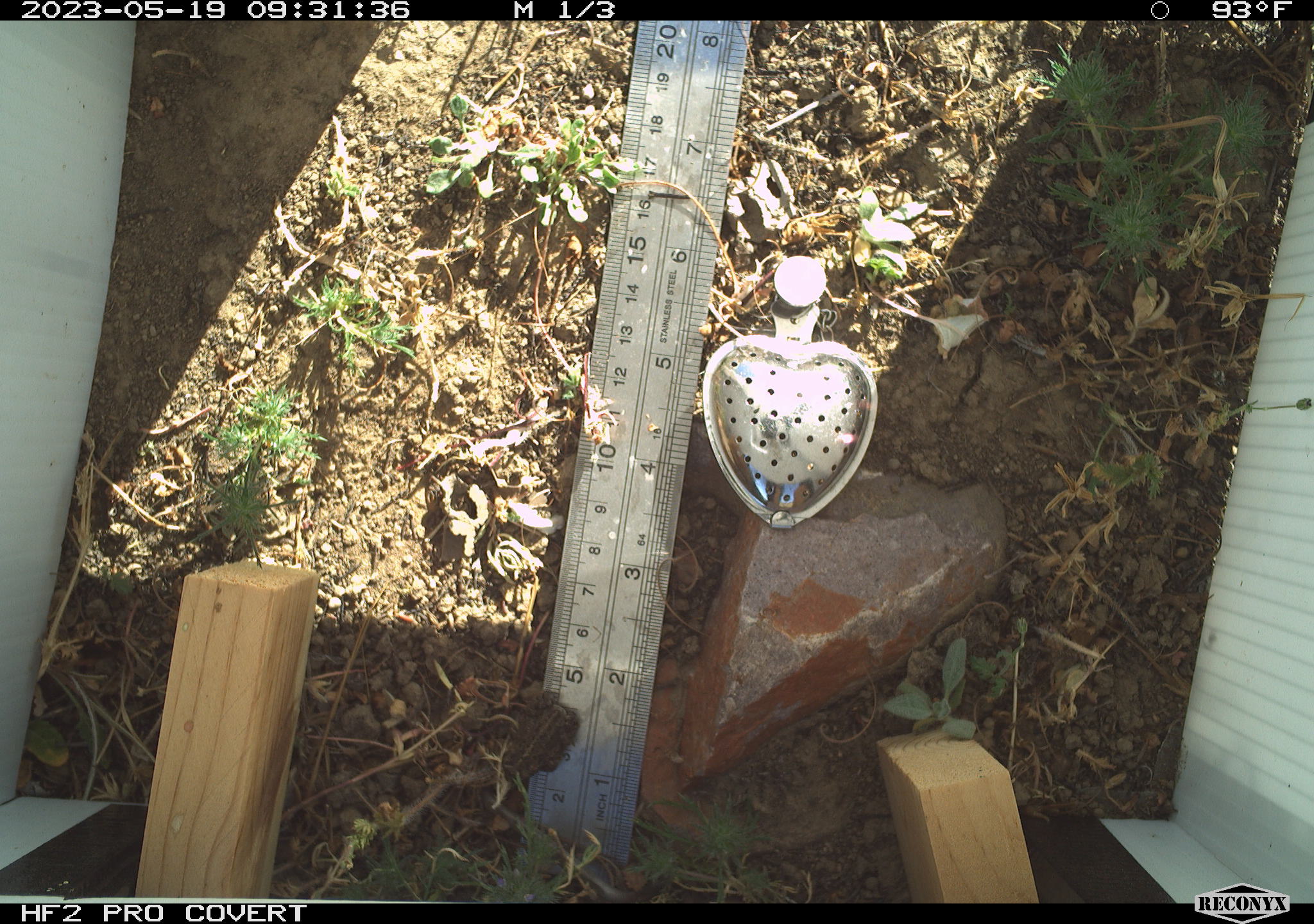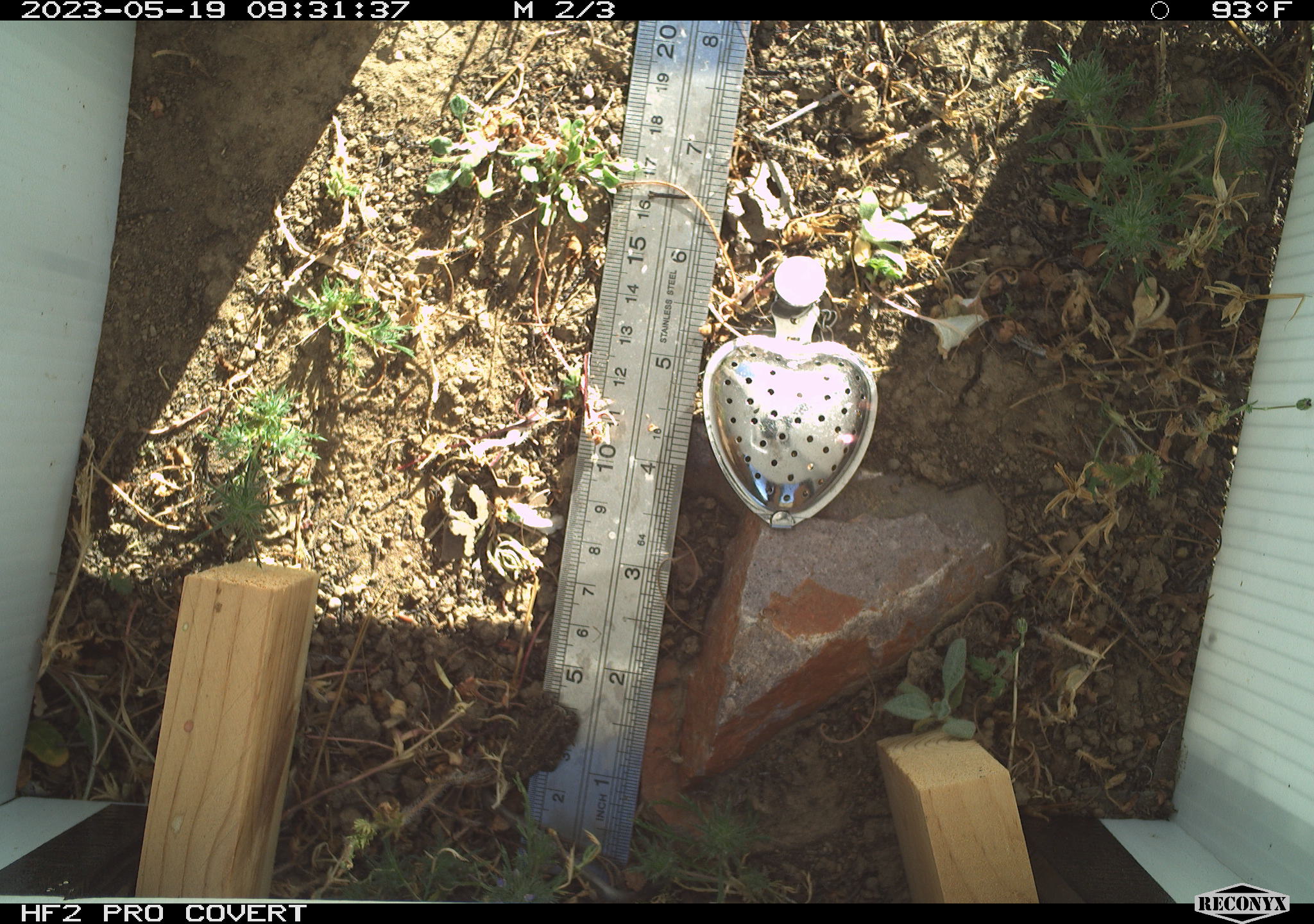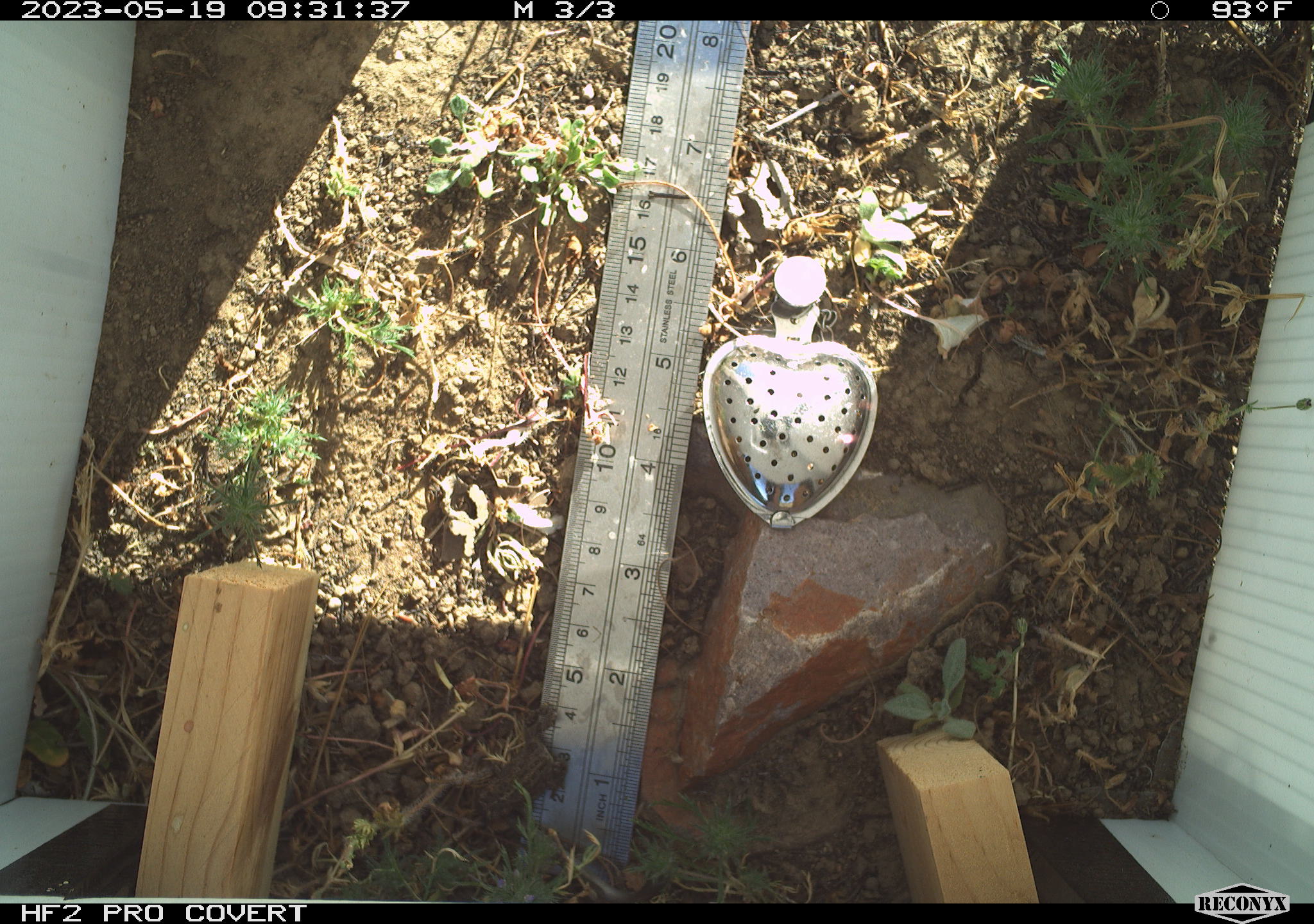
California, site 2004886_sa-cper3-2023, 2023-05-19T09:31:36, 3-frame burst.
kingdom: Animalia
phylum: Chordata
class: Amphibia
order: Anura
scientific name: Anura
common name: frogs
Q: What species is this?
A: Frogs (Anura).